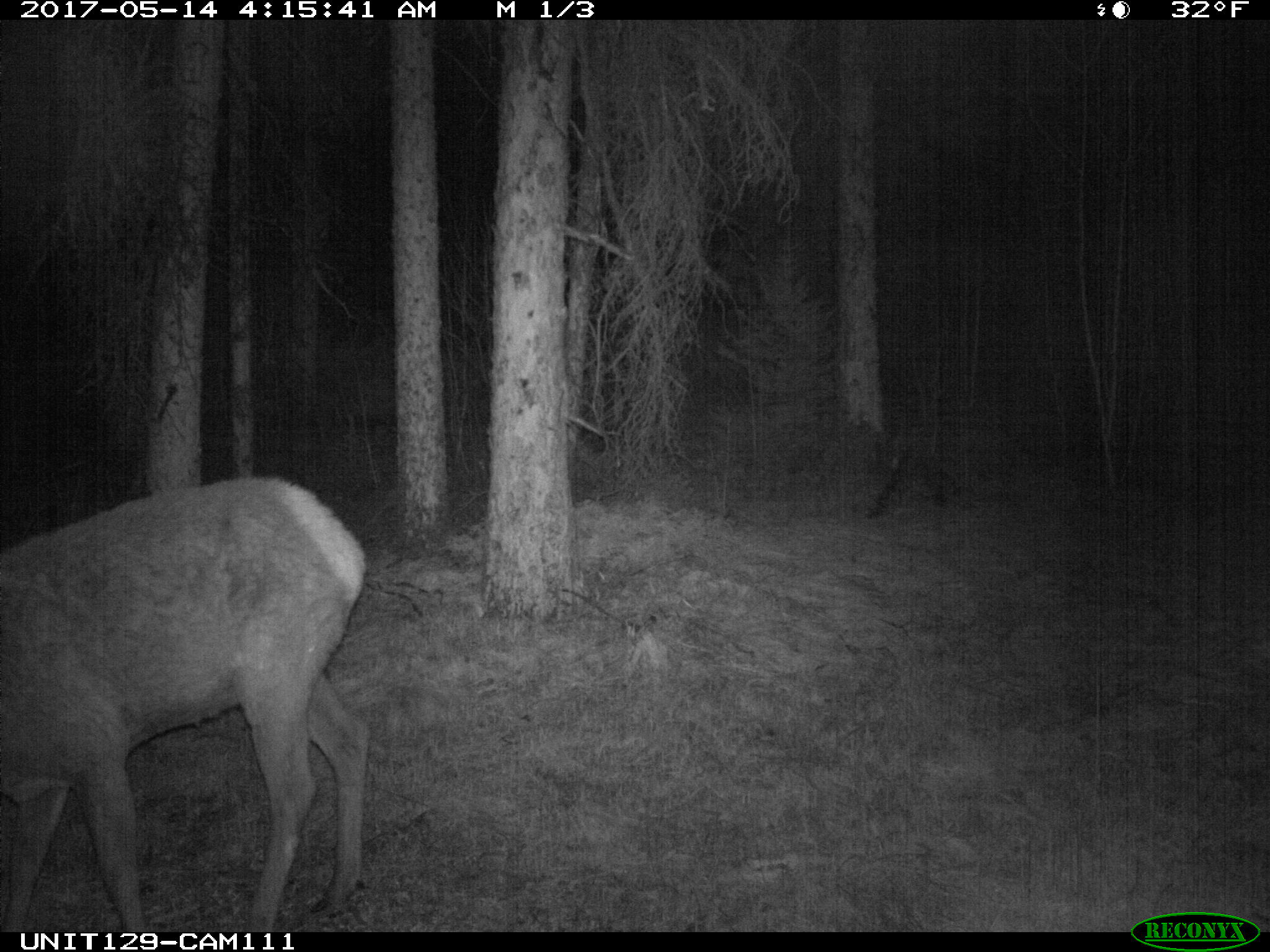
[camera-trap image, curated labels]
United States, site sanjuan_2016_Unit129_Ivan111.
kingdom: Animalia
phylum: Chordata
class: Mammalia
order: Artiodactyla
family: Cervidae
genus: Cervus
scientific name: Cervus elaphus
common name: red deer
Cervus elaphus (red deer).